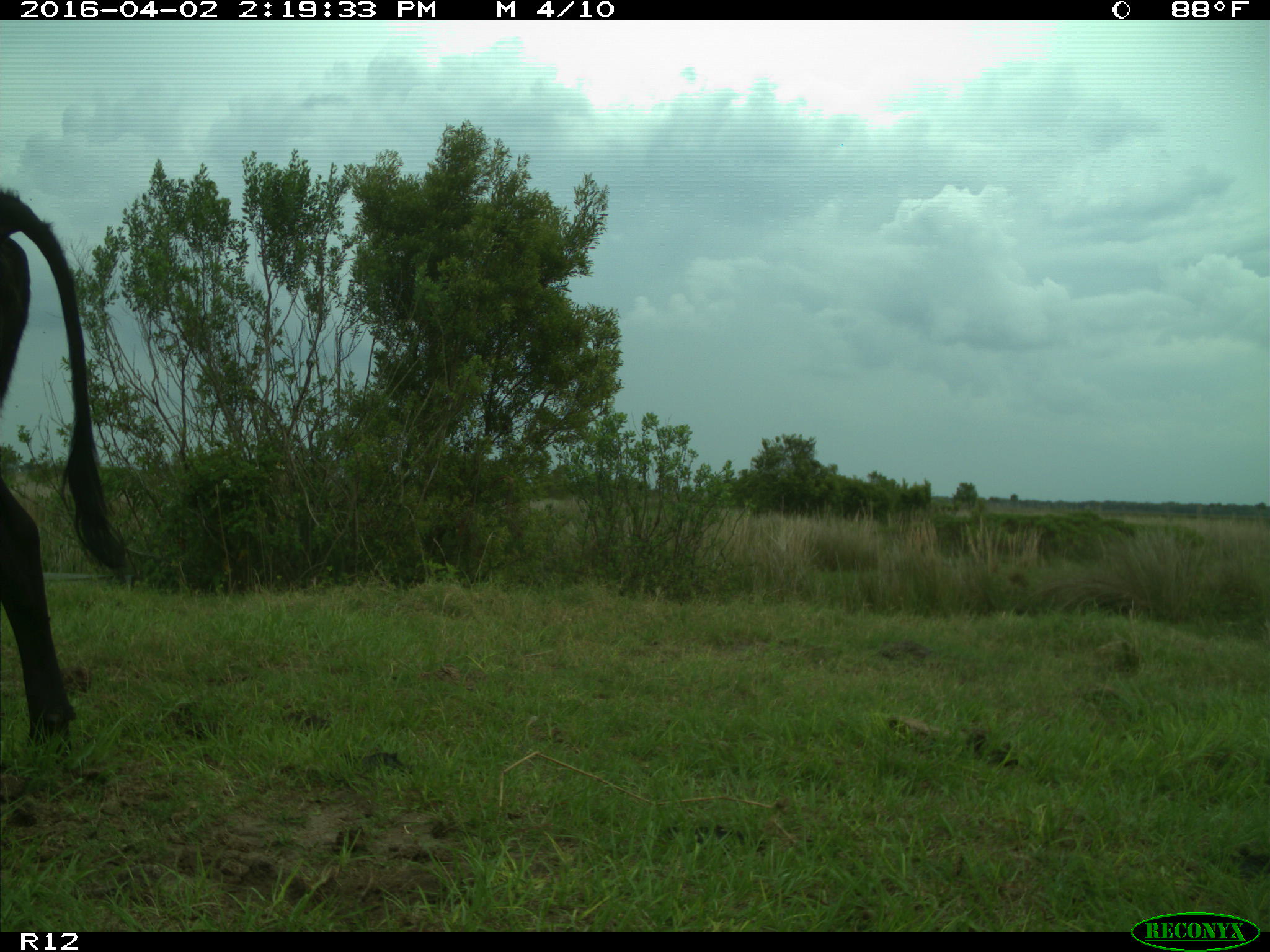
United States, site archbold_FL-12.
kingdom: Animalia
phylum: Chordata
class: Mammalia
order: Artiodactyla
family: Bovidae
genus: Bos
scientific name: Bos taurus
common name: domestic cow